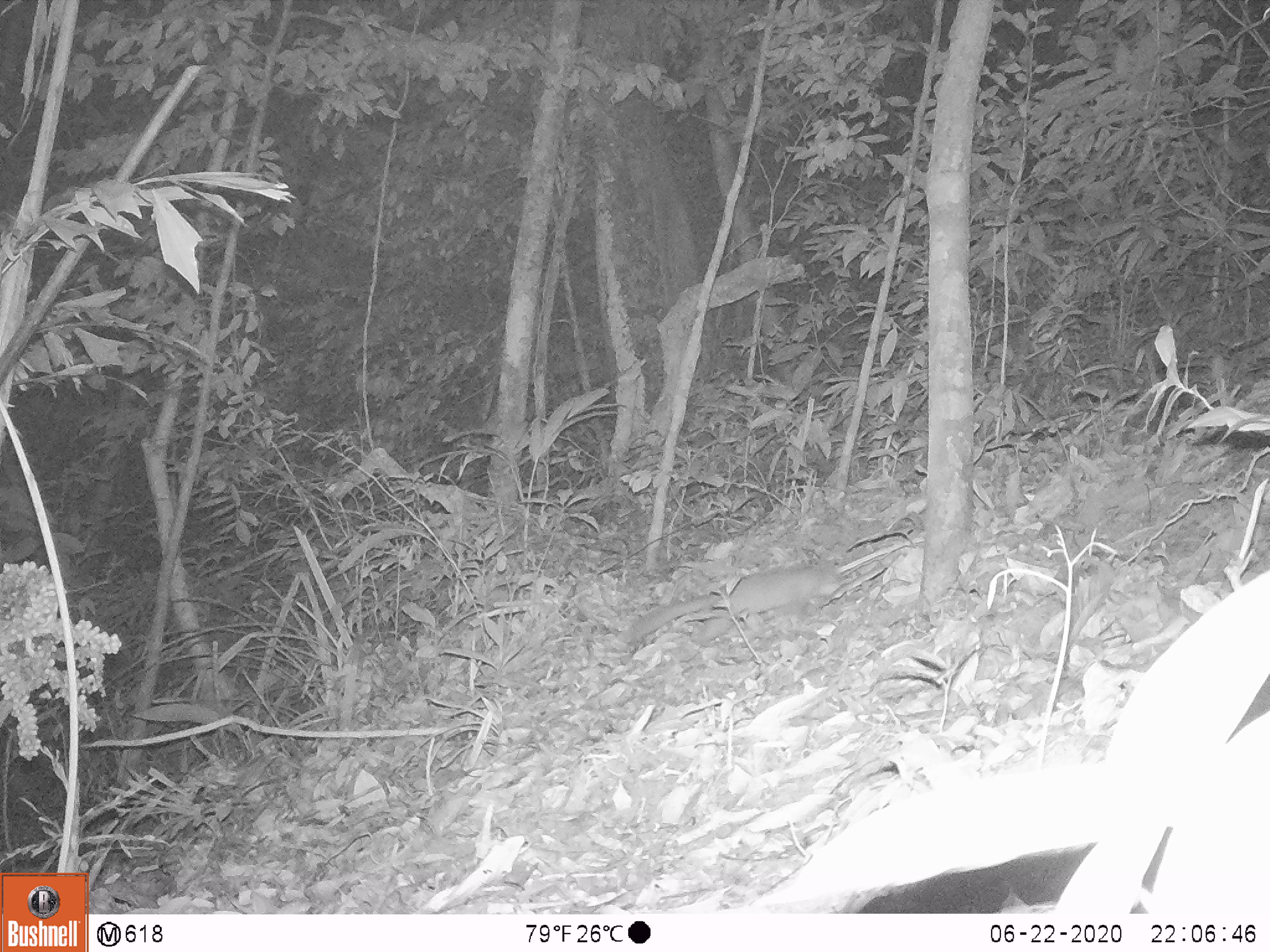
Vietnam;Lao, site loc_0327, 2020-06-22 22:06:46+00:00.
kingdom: Animalia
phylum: Chordata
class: Mammalia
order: Carnivora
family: Mustelidae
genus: Melogale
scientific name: Melogale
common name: ferret badger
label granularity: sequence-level